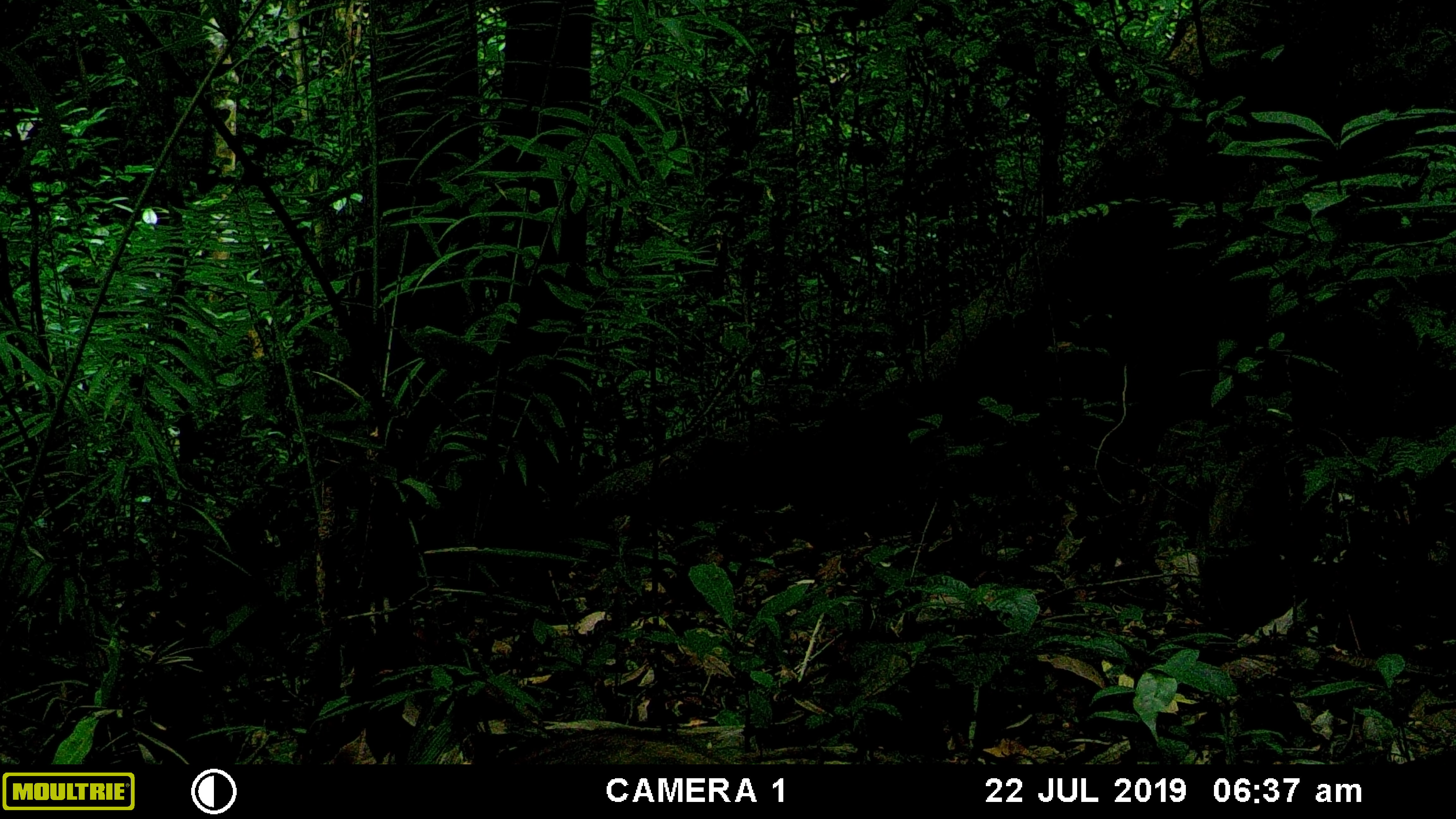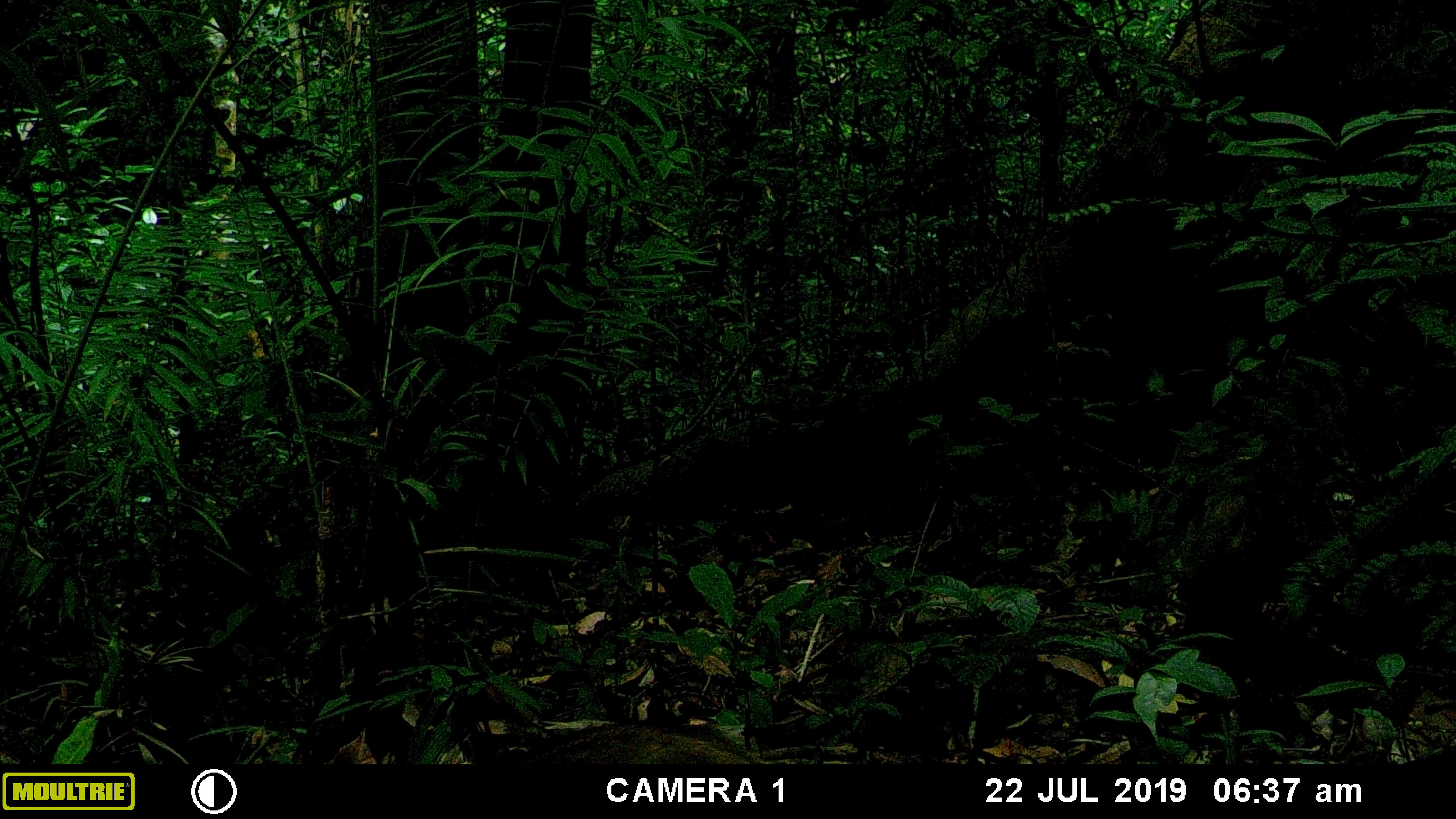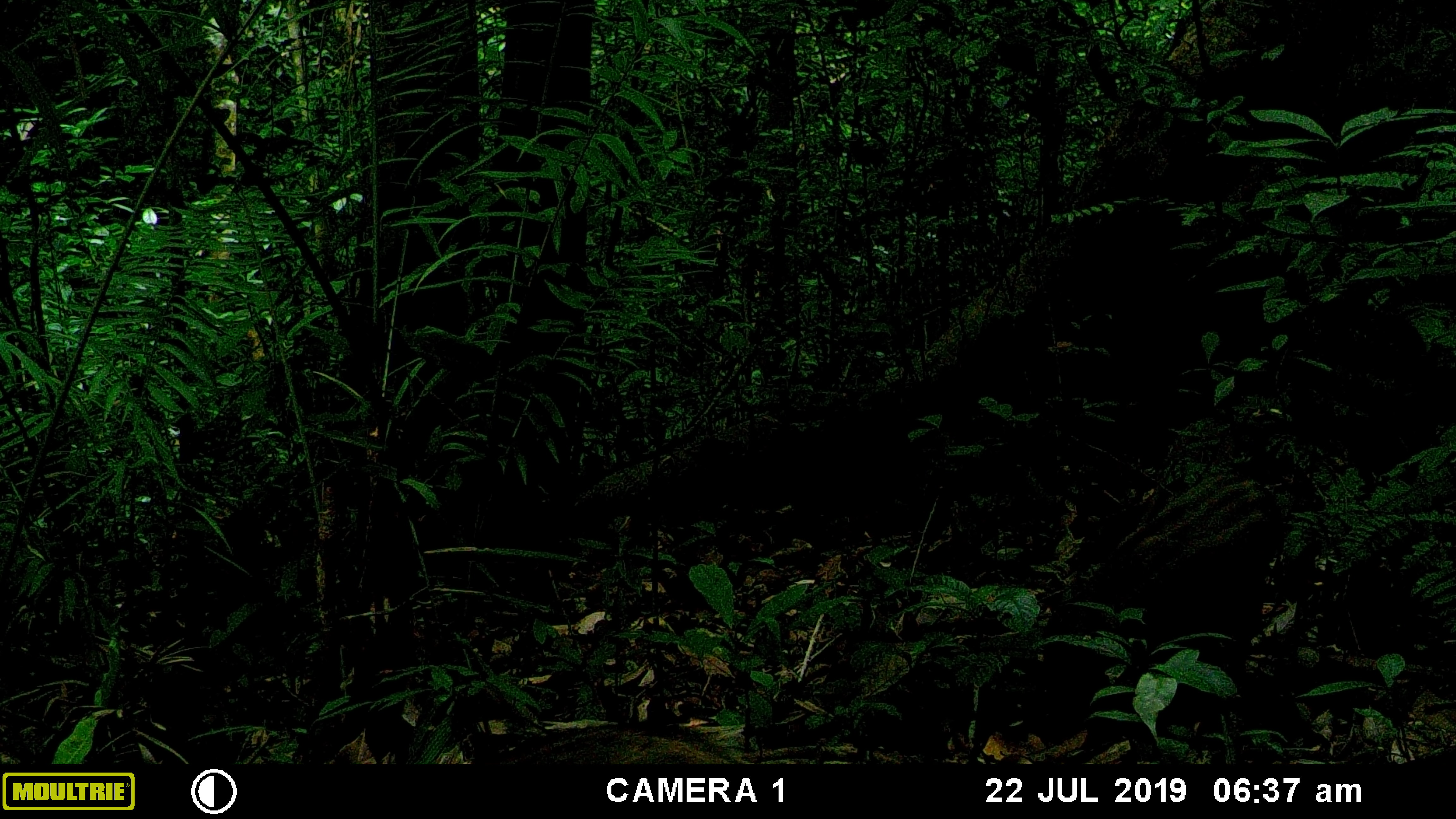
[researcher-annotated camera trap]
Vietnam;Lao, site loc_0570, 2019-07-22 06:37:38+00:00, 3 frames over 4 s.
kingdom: Animalia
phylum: Chordata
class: Mammalia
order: Artiodactyla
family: Suidae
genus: Sus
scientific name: Sus scrofa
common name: eurasian wild pig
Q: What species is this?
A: Eurasian wild pig (Sus scrofa).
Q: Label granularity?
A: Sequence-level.